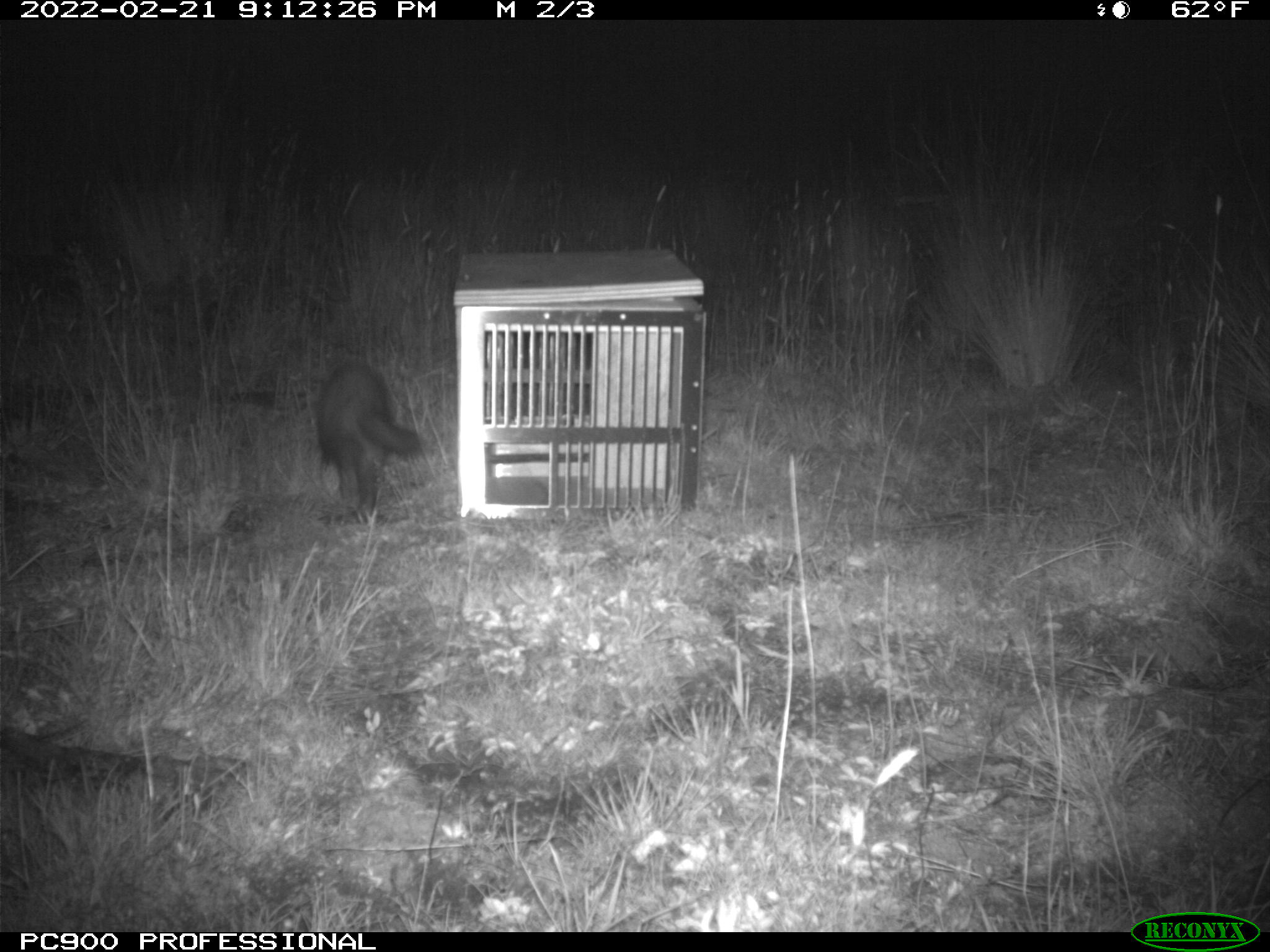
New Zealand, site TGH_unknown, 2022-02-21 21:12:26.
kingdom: Animalia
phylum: Chordata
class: Mammalia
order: Carnivora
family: Mustelidae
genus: Mustela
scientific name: Mustela furo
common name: ferret